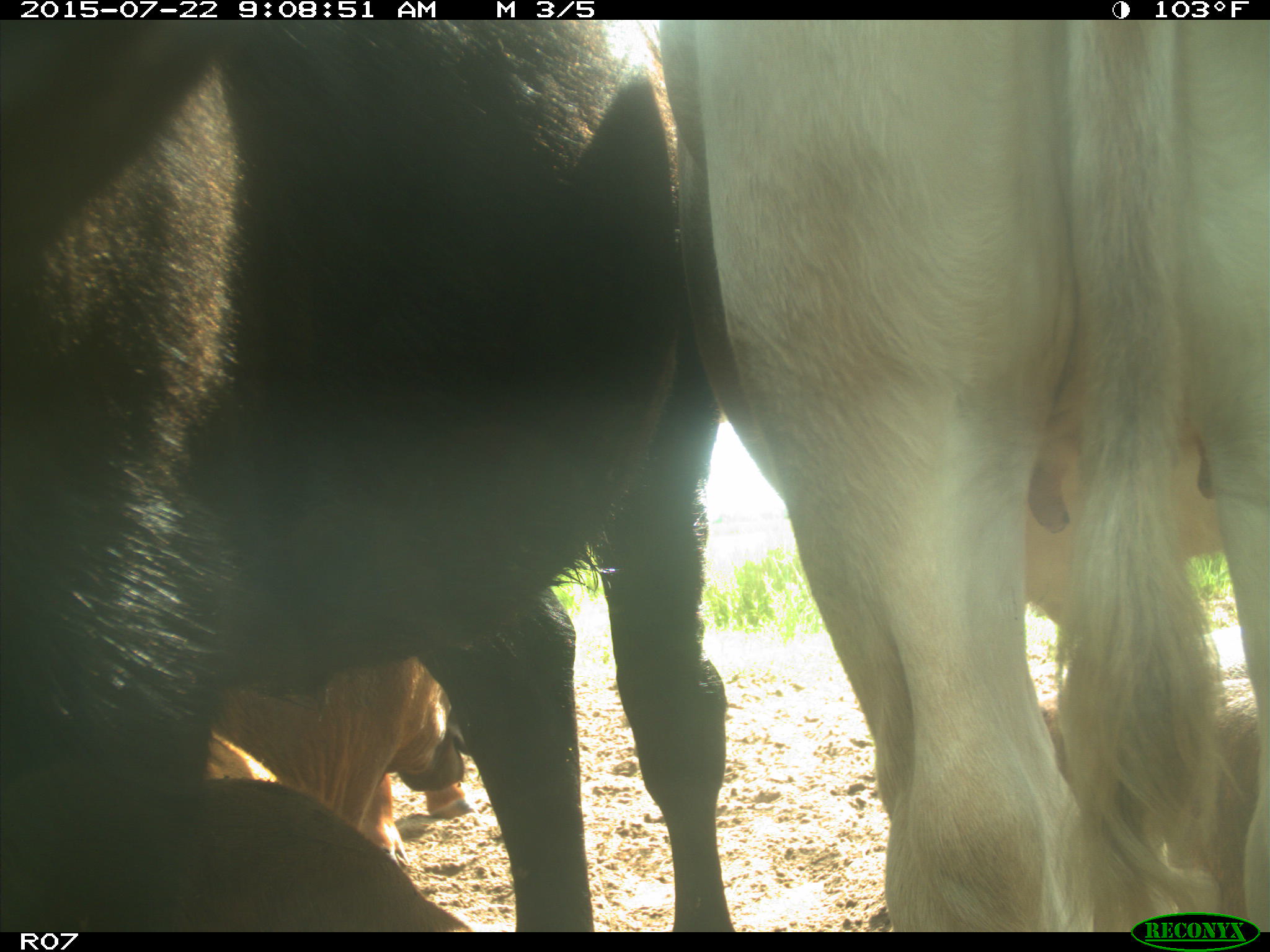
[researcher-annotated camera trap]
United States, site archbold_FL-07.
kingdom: Animalia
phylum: Chordata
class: Mammalia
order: Artiodactyla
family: Suidae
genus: Sus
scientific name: Sus scrofa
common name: wild boar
Sus scrofa (wild boar).